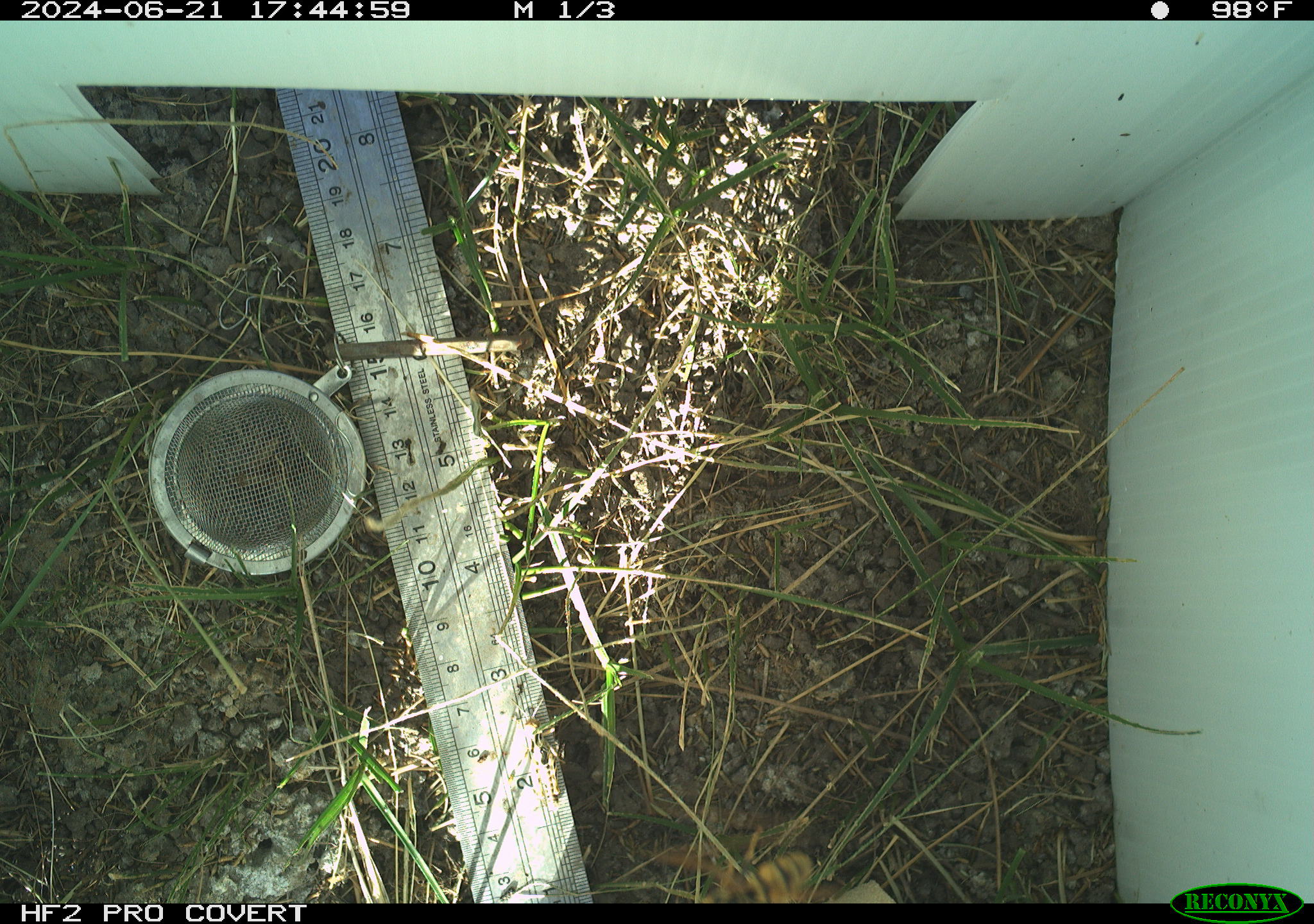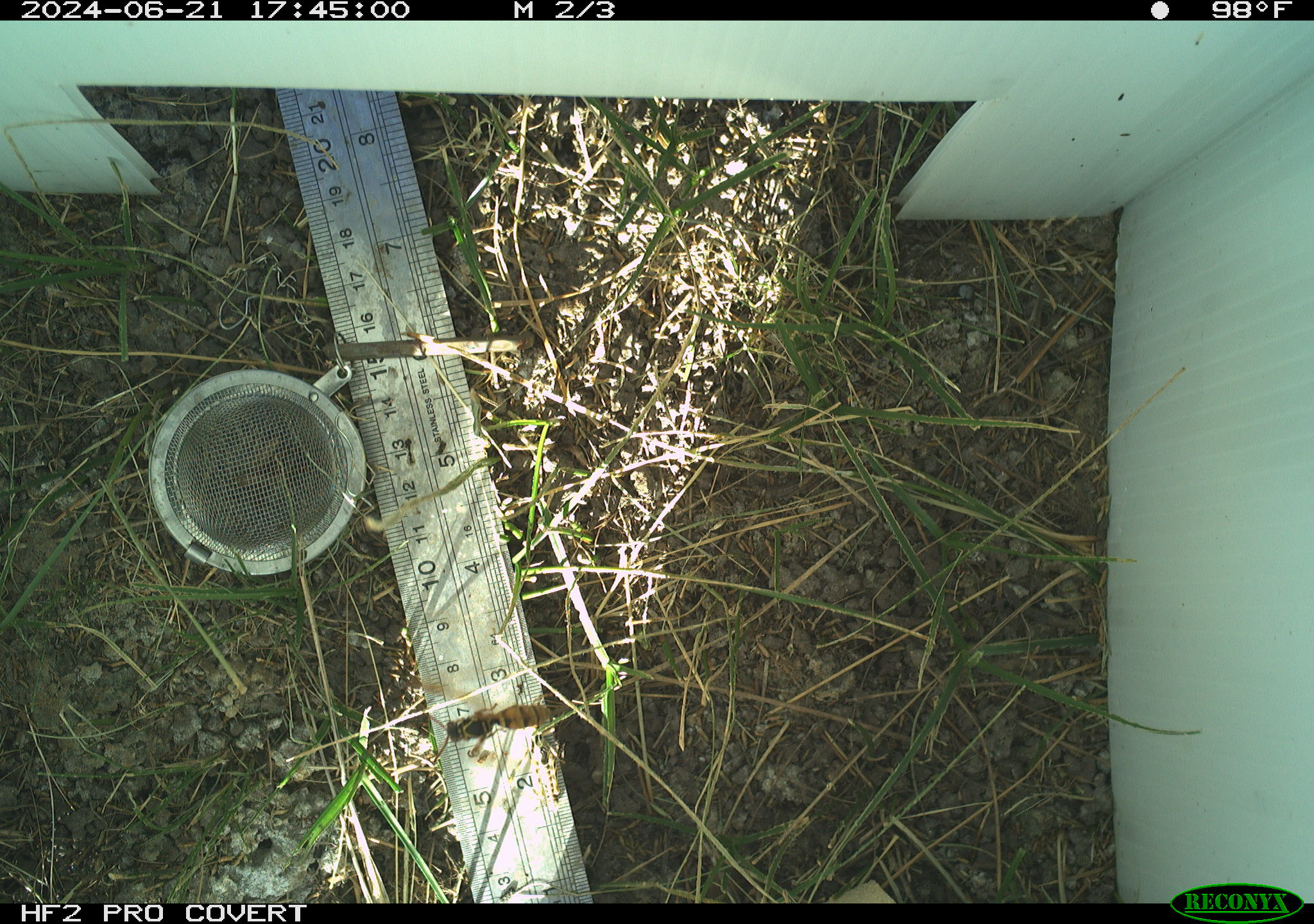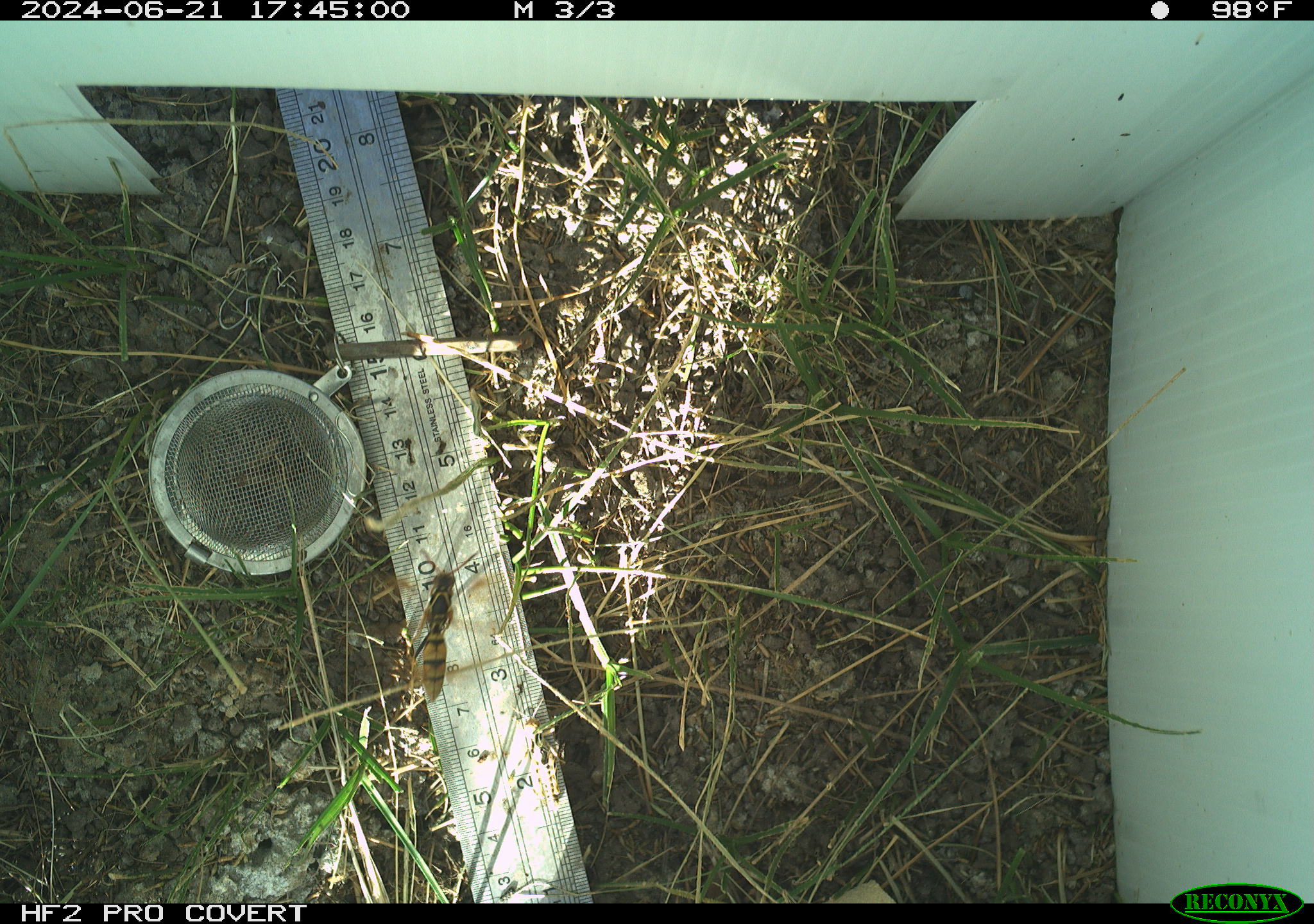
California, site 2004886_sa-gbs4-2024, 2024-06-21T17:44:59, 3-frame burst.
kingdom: Animalia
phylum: Arthropoda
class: Insecta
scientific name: Insecta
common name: insect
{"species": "insect (Insecta)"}